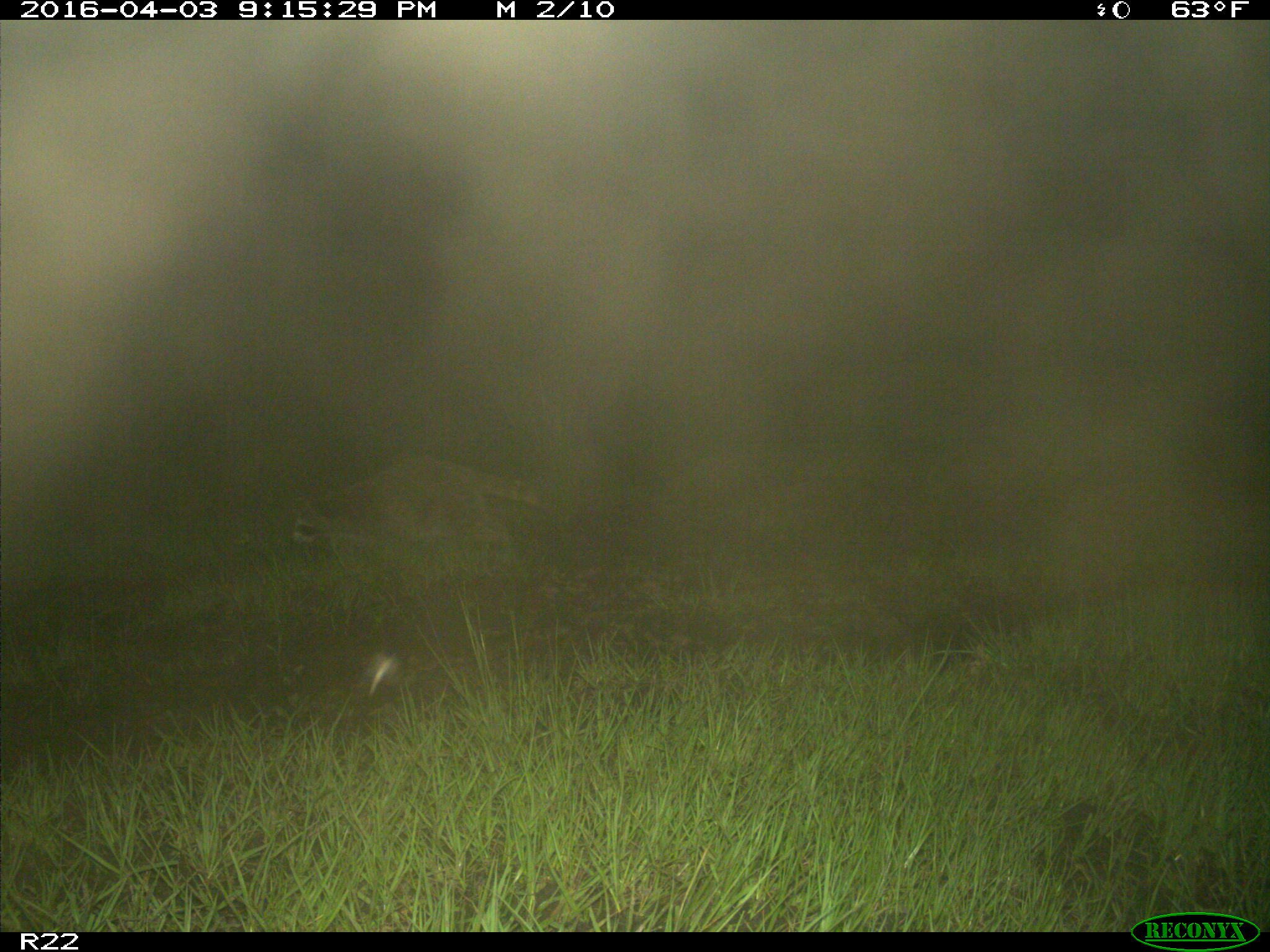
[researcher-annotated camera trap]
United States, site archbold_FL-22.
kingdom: Animalia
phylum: Chordata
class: Mammalia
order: Carnivora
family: Procyonidae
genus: Procyon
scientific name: Procyon lotor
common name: common raccoon